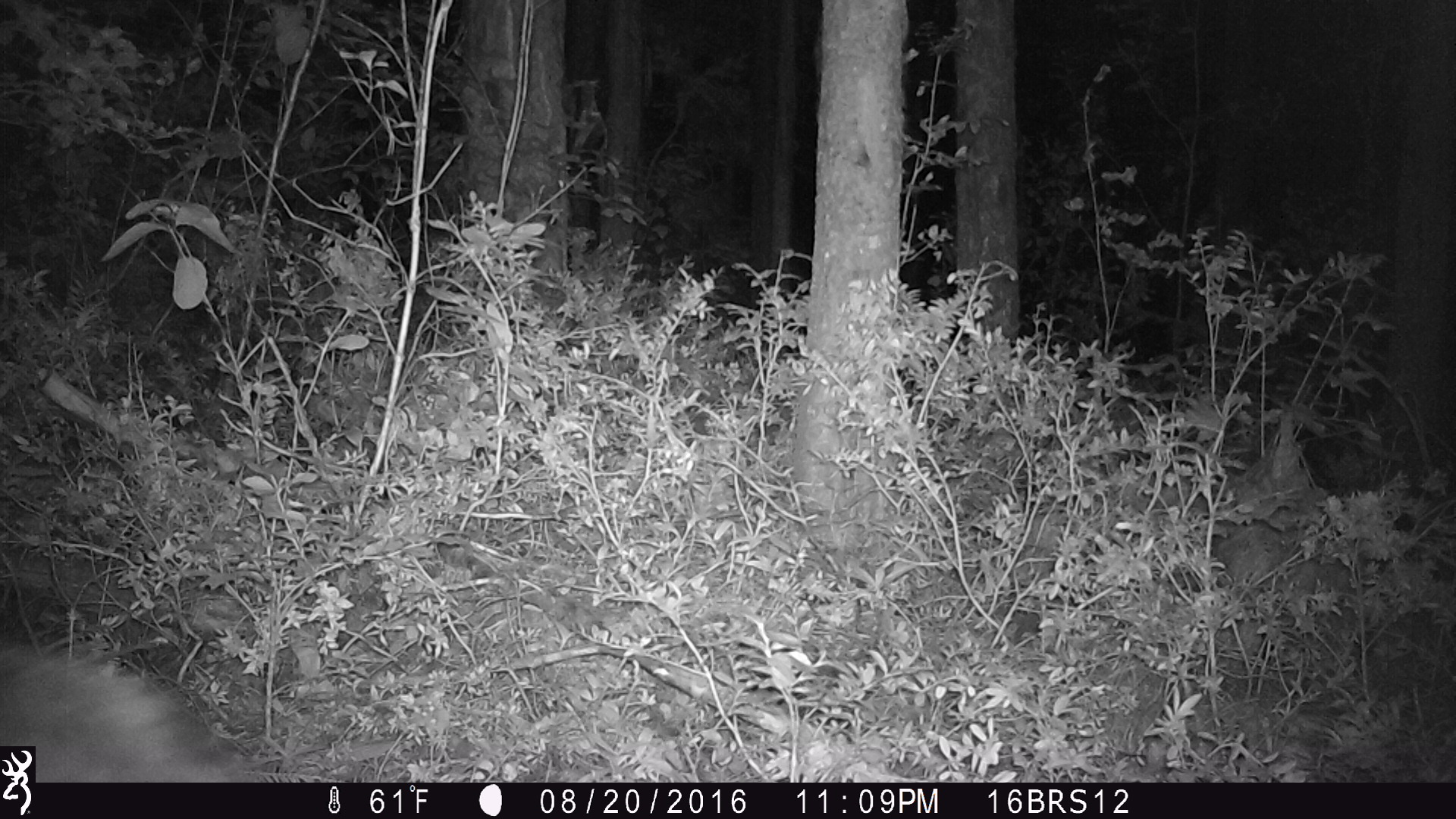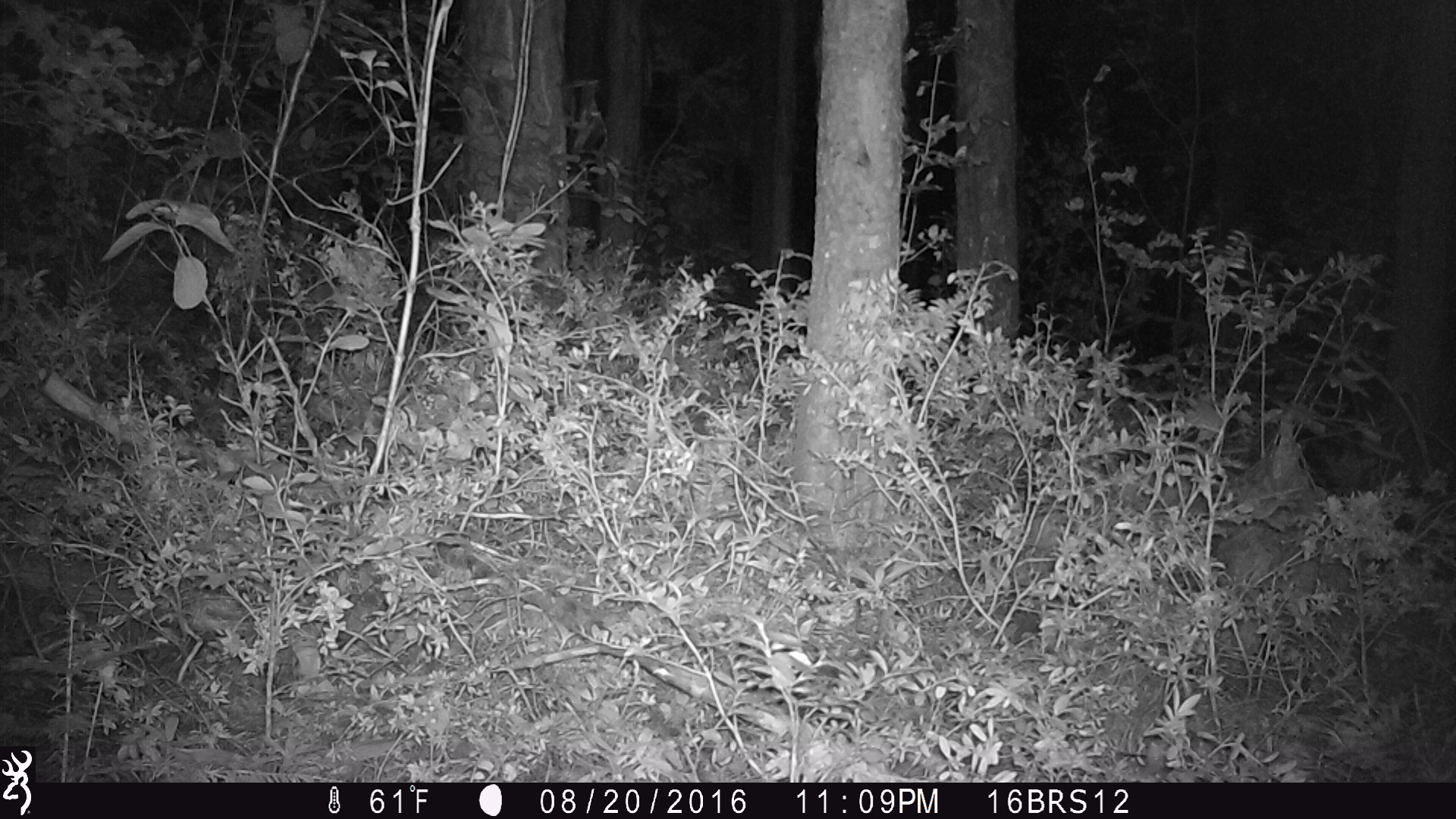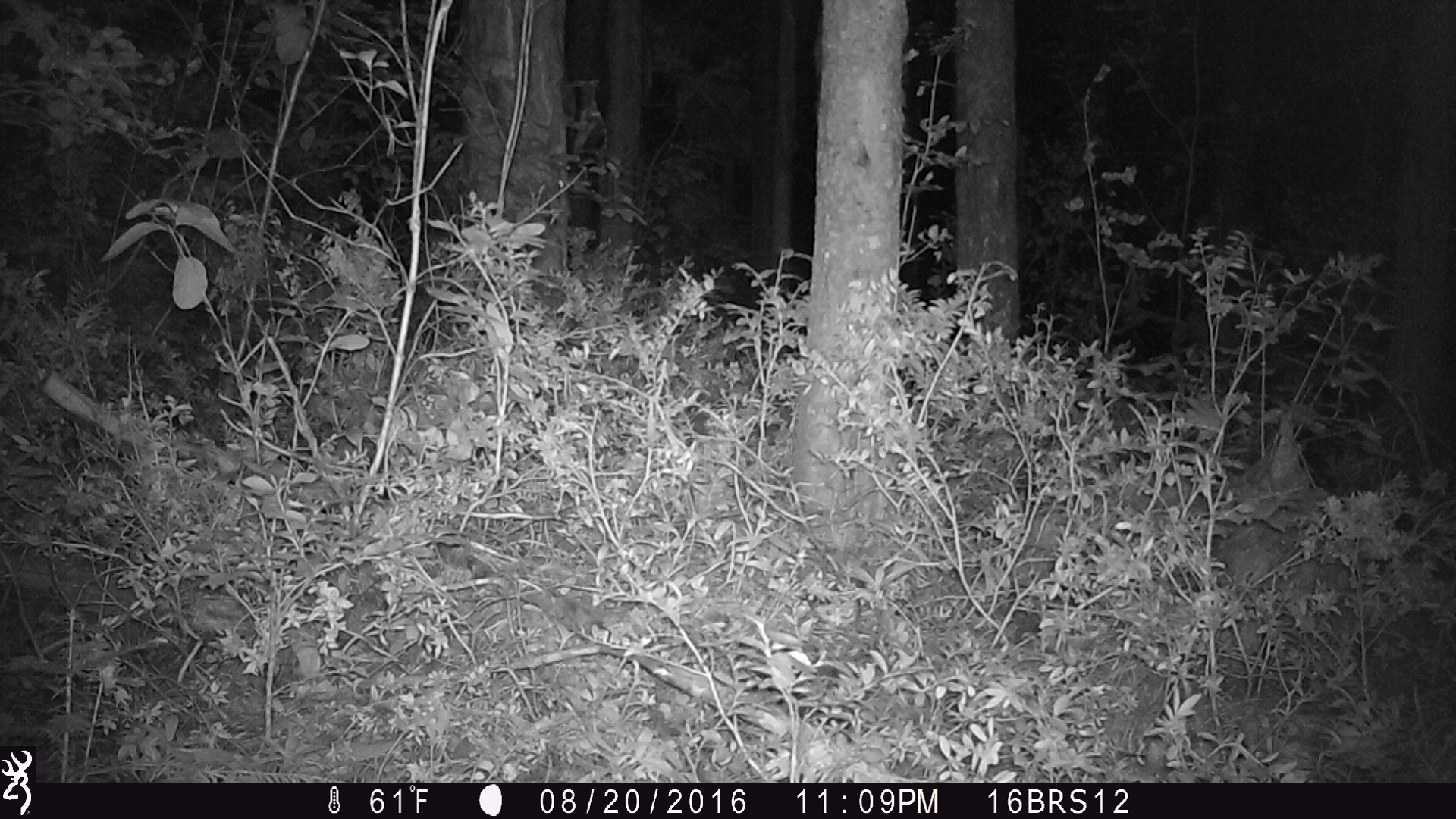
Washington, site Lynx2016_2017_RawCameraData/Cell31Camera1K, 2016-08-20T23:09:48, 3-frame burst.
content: unidentified animal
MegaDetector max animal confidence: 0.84